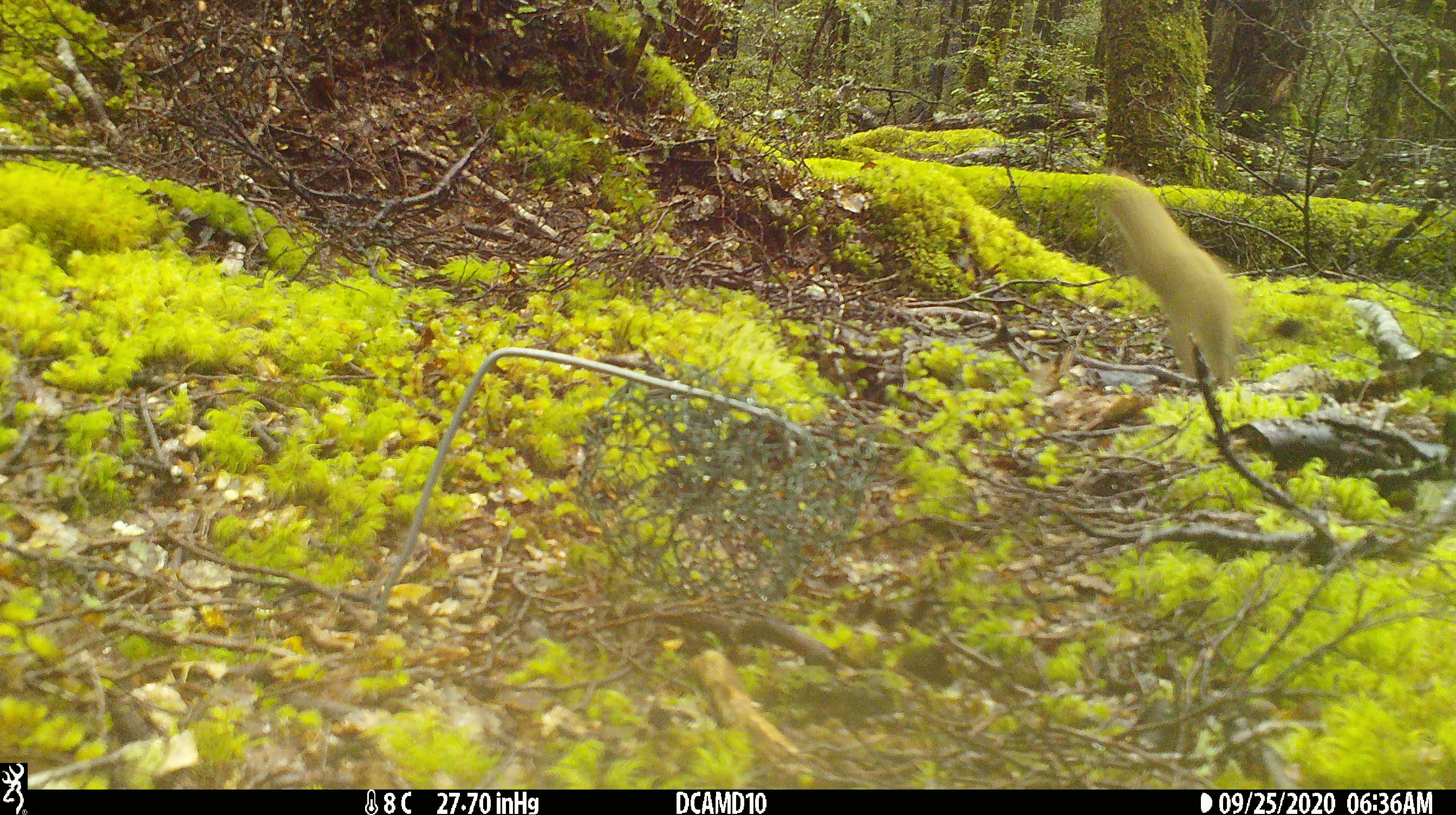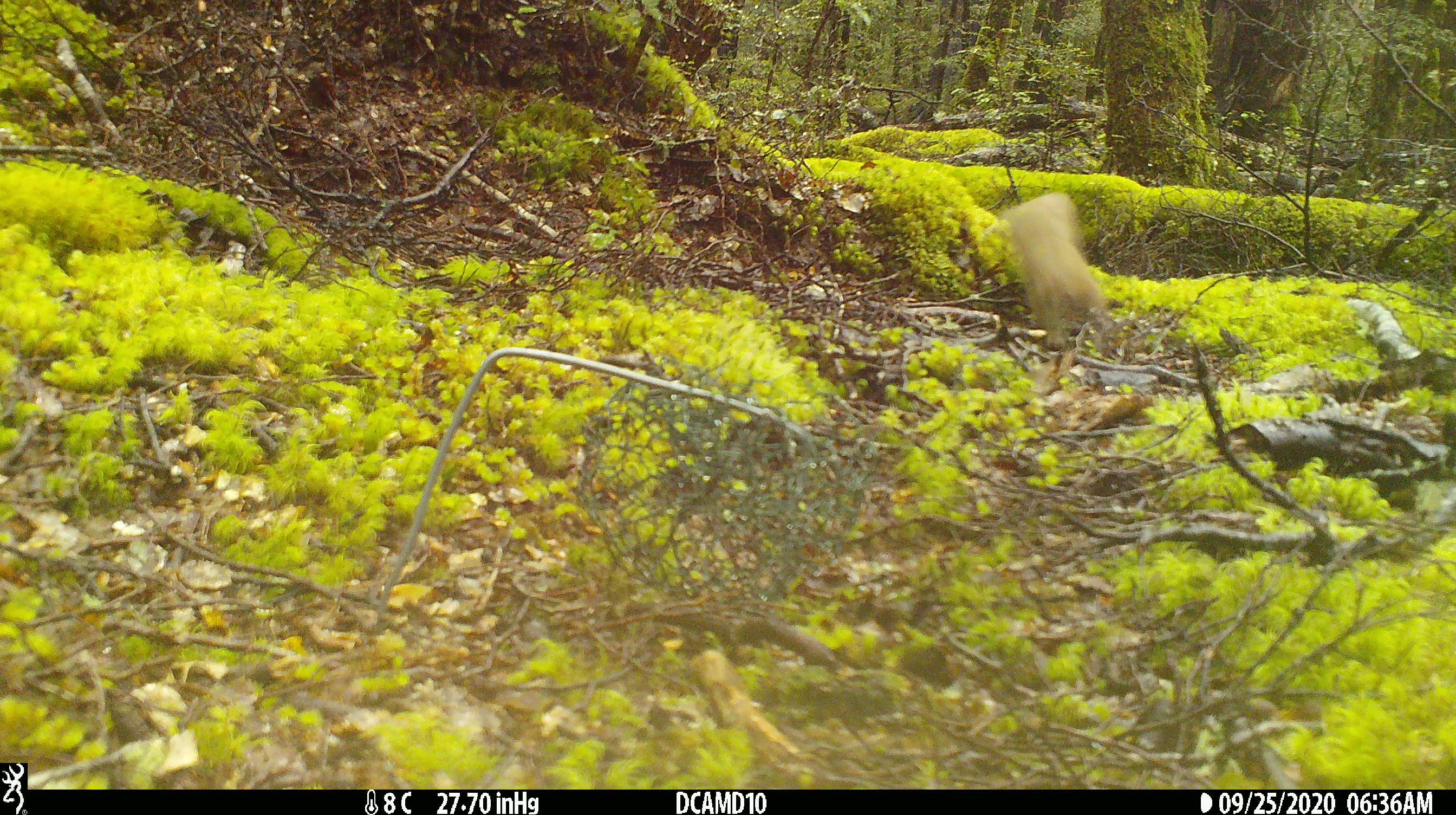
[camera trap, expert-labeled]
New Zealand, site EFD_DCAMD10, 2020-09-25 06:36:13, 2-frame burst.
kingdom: Animalia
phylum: Chordata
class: Mammalia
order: Carnivora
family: Mustelidae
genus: Mustela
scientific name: Mustela erminea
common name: stoat